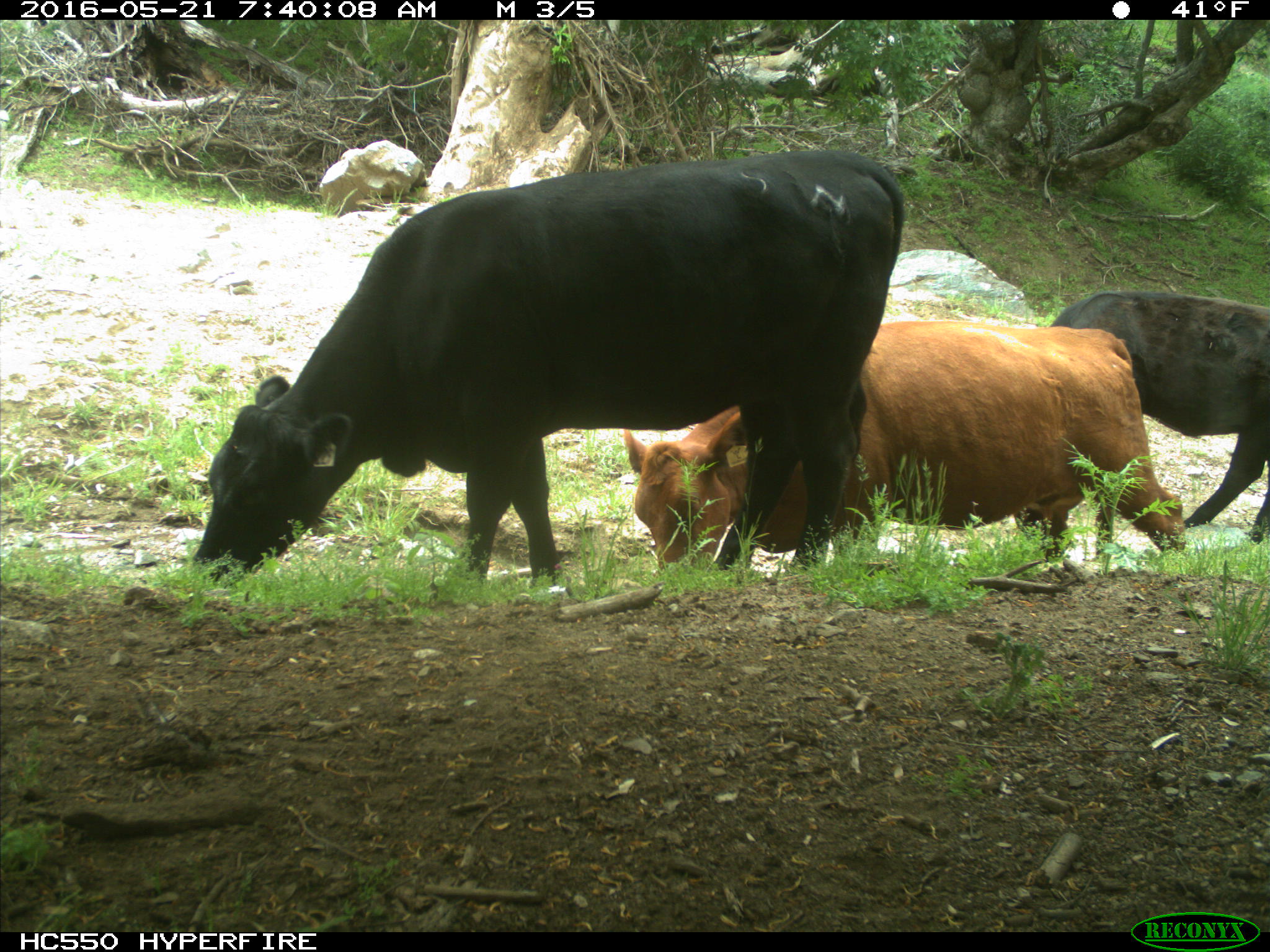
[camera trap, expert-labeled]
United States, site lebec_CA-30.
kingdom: Animalia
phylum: Chordata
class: Mammalia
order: Artiodactyla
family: Bovidae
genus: Bos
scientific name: Bos taurus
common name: domestic cow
Bos taurus (domestic cow).